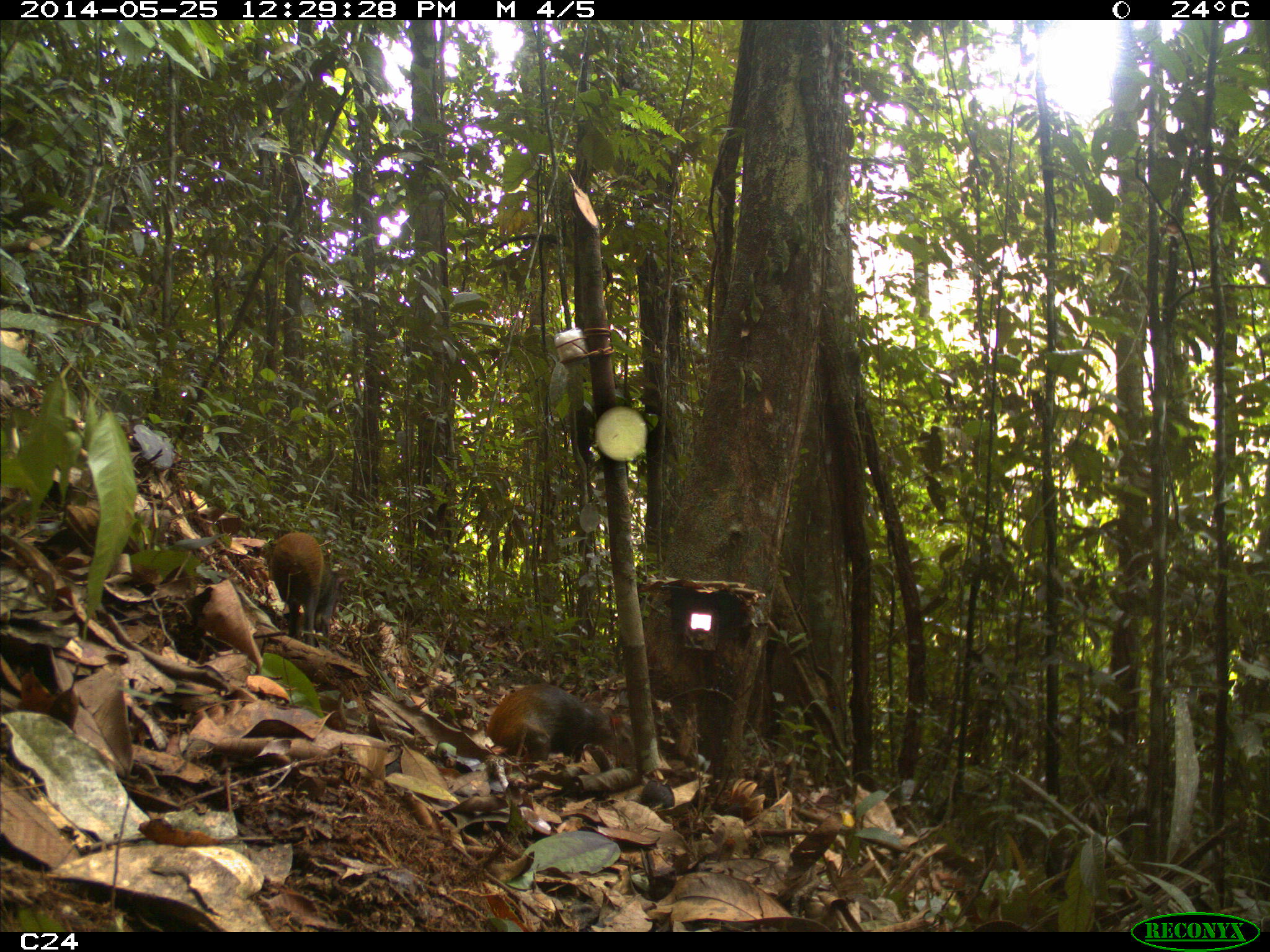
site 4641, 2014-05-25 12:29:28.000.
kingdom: Animalia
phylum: Chordata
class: Mammalia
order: Rodentia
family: Dasyproctidae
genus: Dasyprocta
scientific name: Dasyprocta leporina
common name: red-rumped agouti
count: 3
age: adult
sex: female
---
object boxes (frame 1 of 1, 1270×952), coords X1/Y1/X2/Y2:
dasyprocta leporina: 485/682/636/769; 269/531/350/649